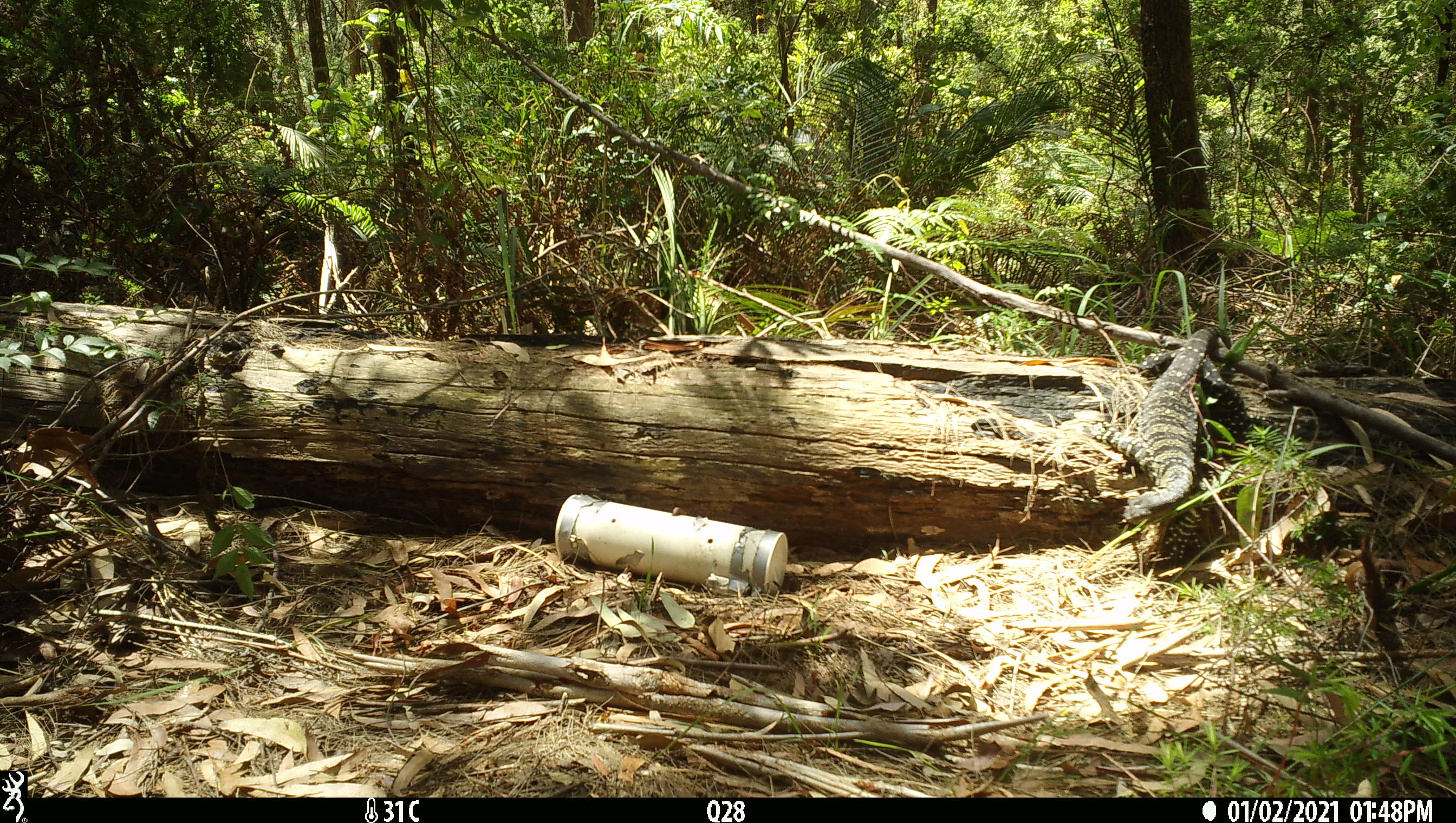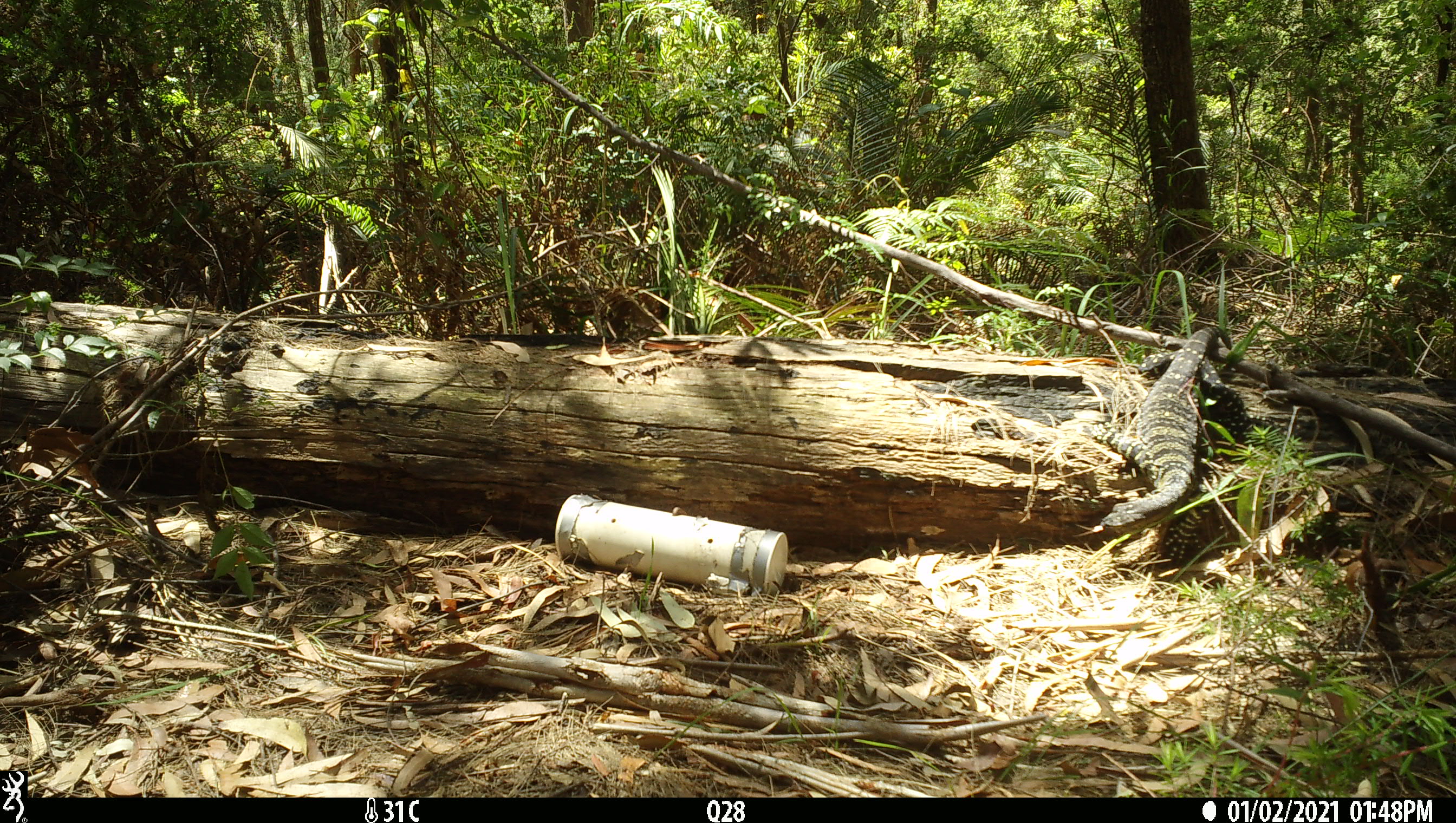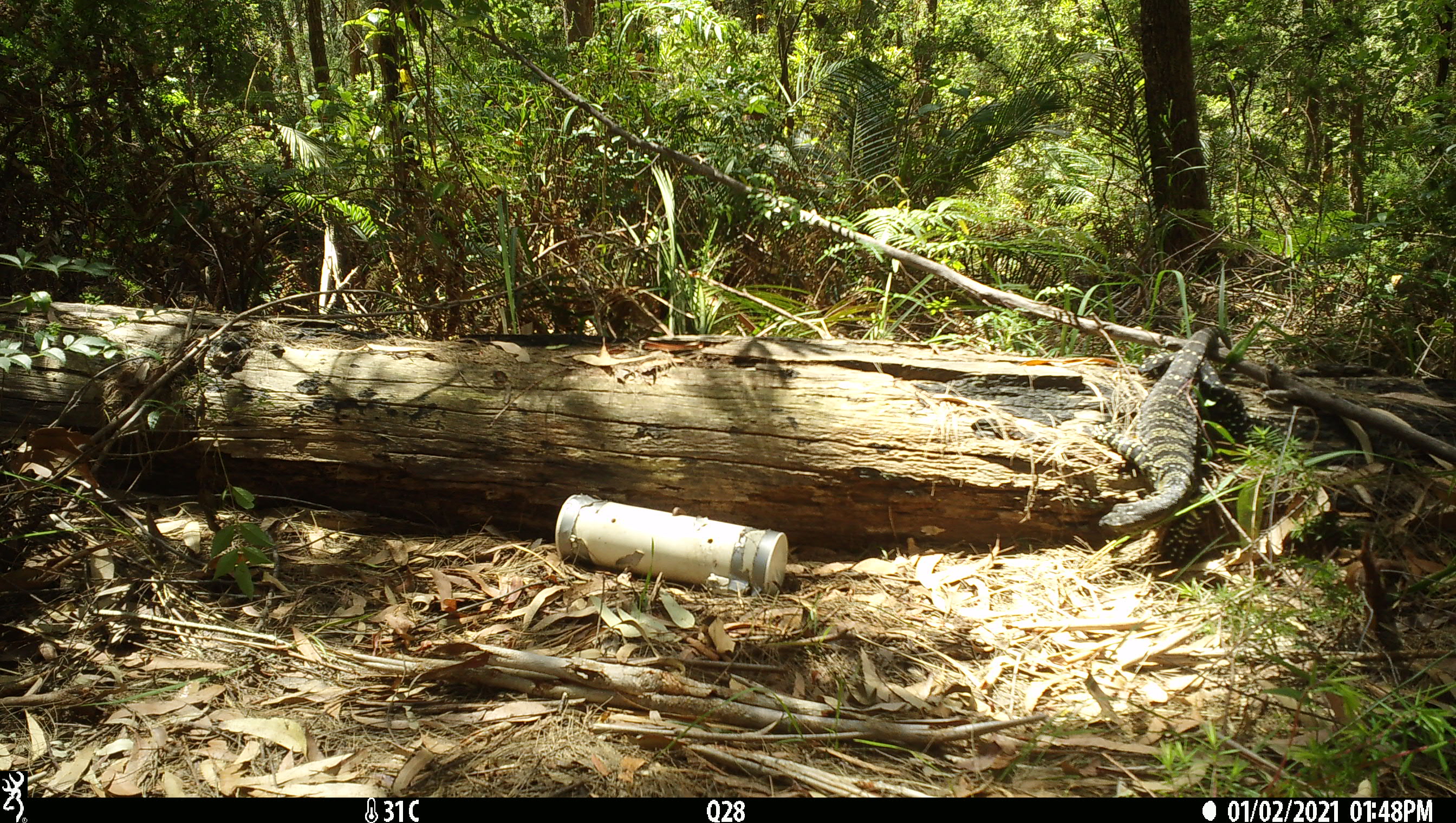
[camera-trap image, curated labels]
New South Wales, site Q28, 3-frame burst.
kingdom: Animalia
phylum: Chordata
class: Reptilia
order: Squamata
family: Varanidae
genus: Varanus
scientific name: Varanus varius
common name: lace monitor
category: goanna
Goanna (lace monitor) (Varanus varius).